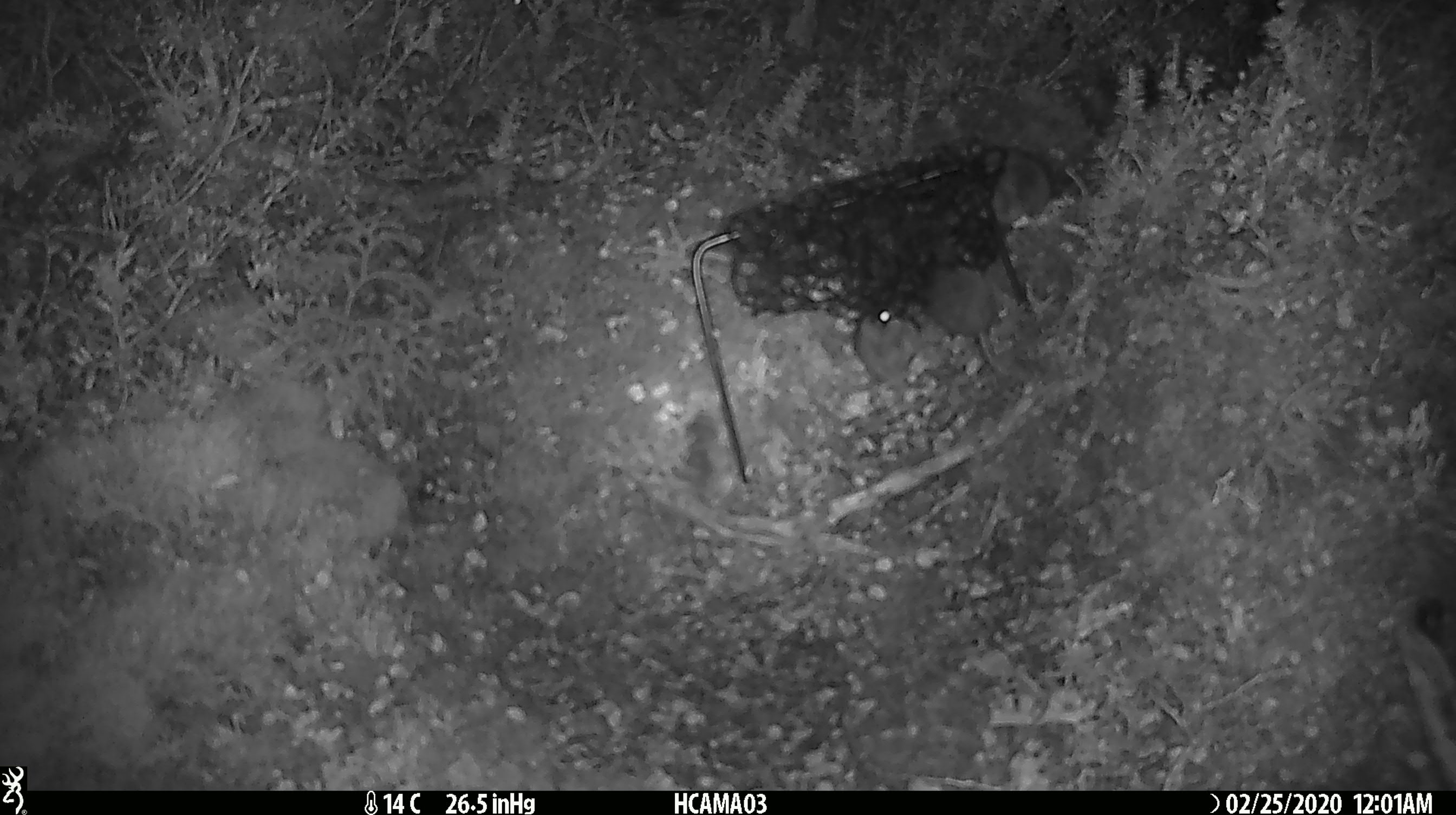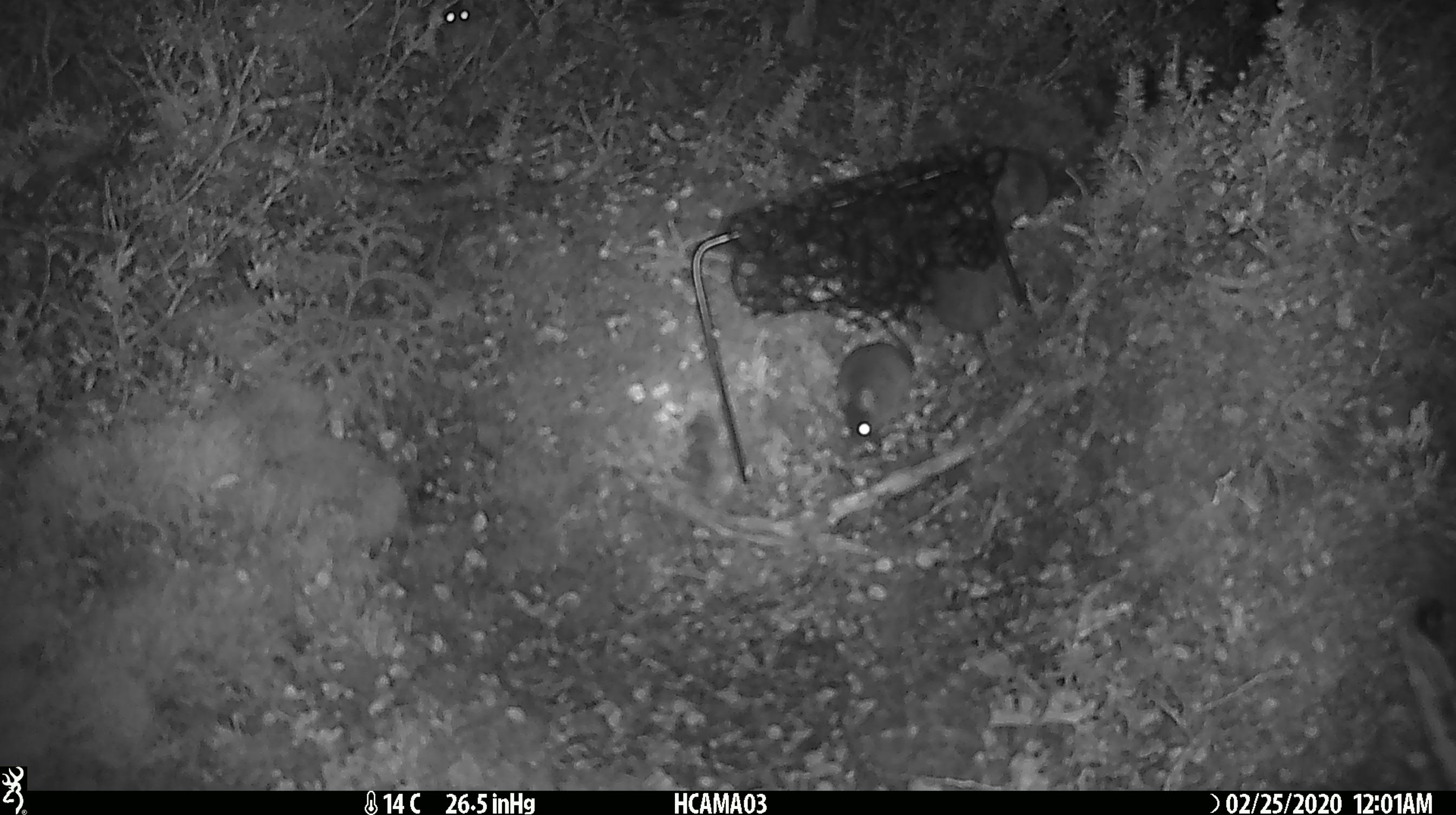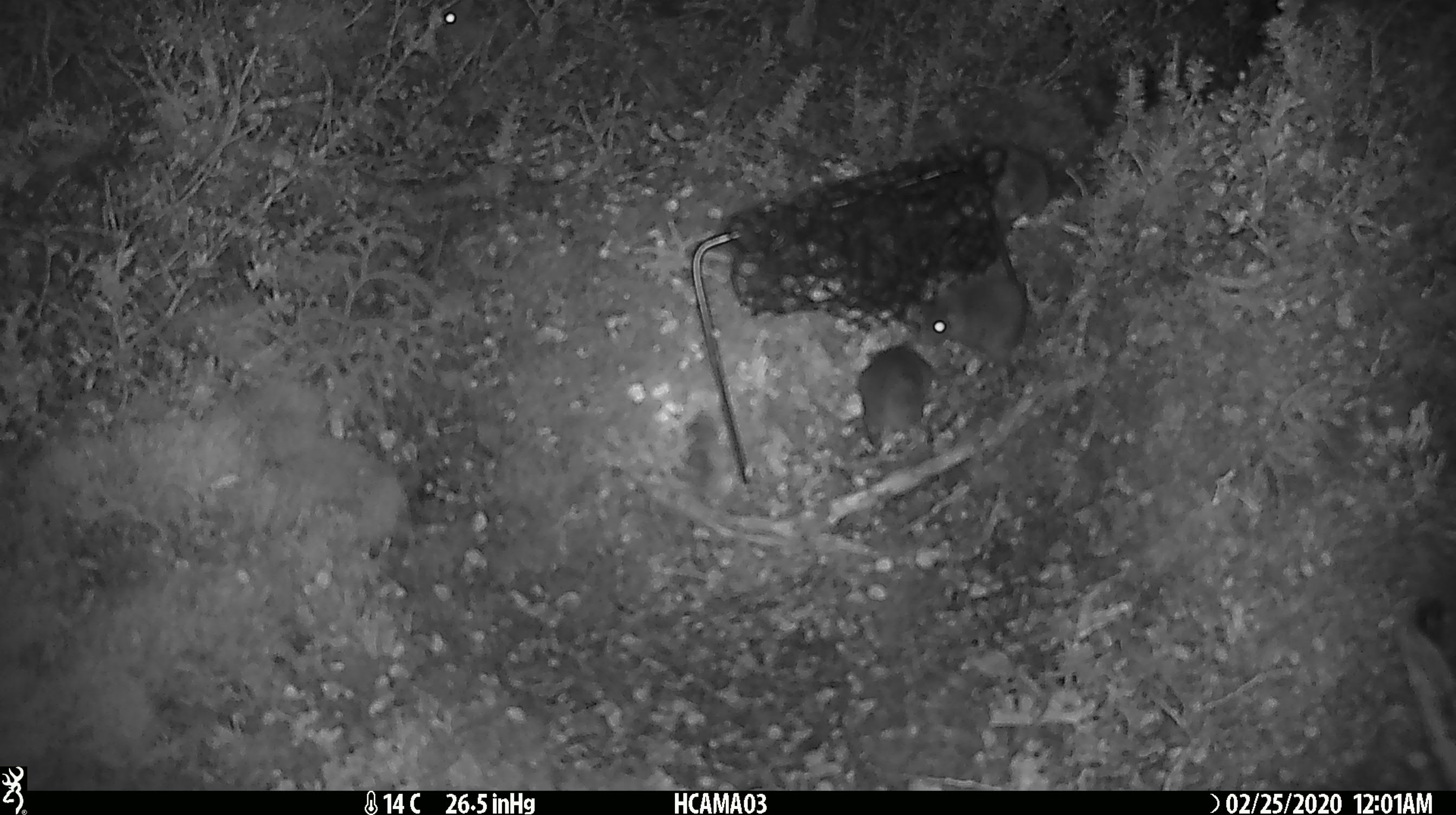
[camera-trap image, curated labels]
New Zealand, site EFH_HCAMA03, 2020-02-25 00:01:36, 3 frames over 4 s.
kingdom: Animalia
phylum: Chordata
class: Mammalia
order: Rodentia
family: Muridae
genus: Mus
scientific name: Mus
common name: mouse